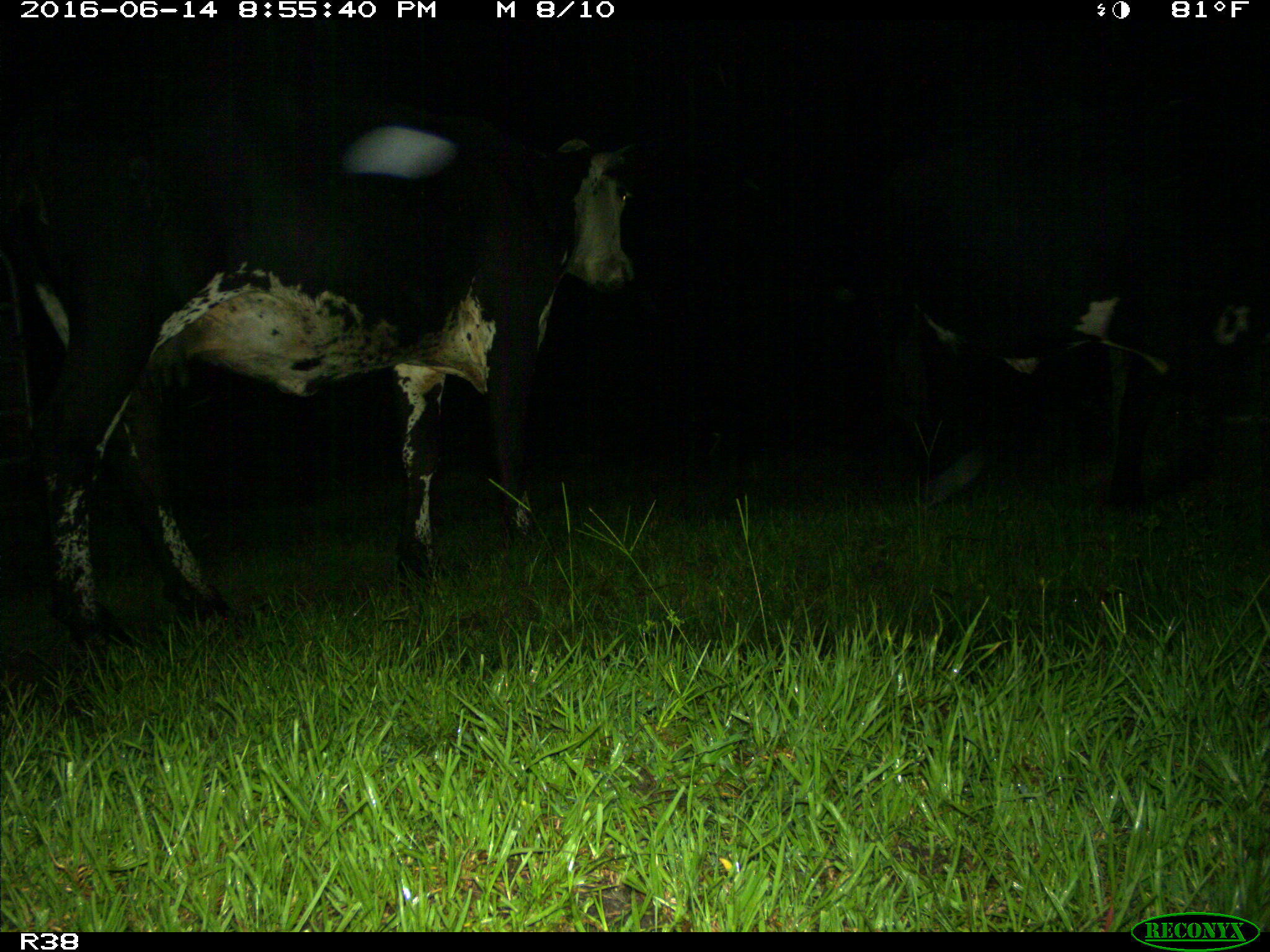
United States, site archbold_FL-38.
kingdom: Animalia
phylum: Chordata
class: Mammalia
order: Artiodactyla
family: Bovidae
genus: Bos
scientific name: Bos taurus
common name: domestic cow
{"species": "Bos taurus (domestic cow)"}